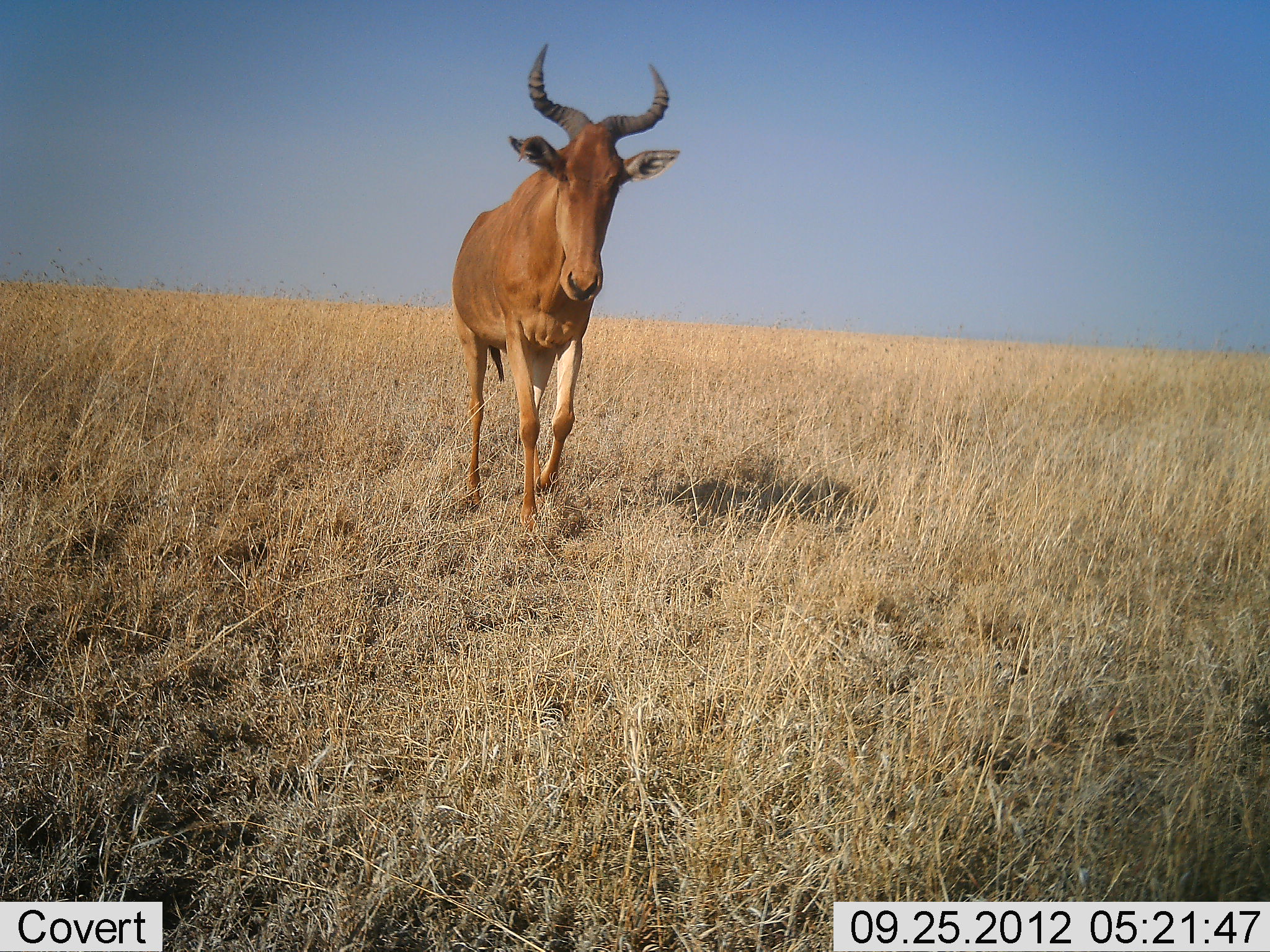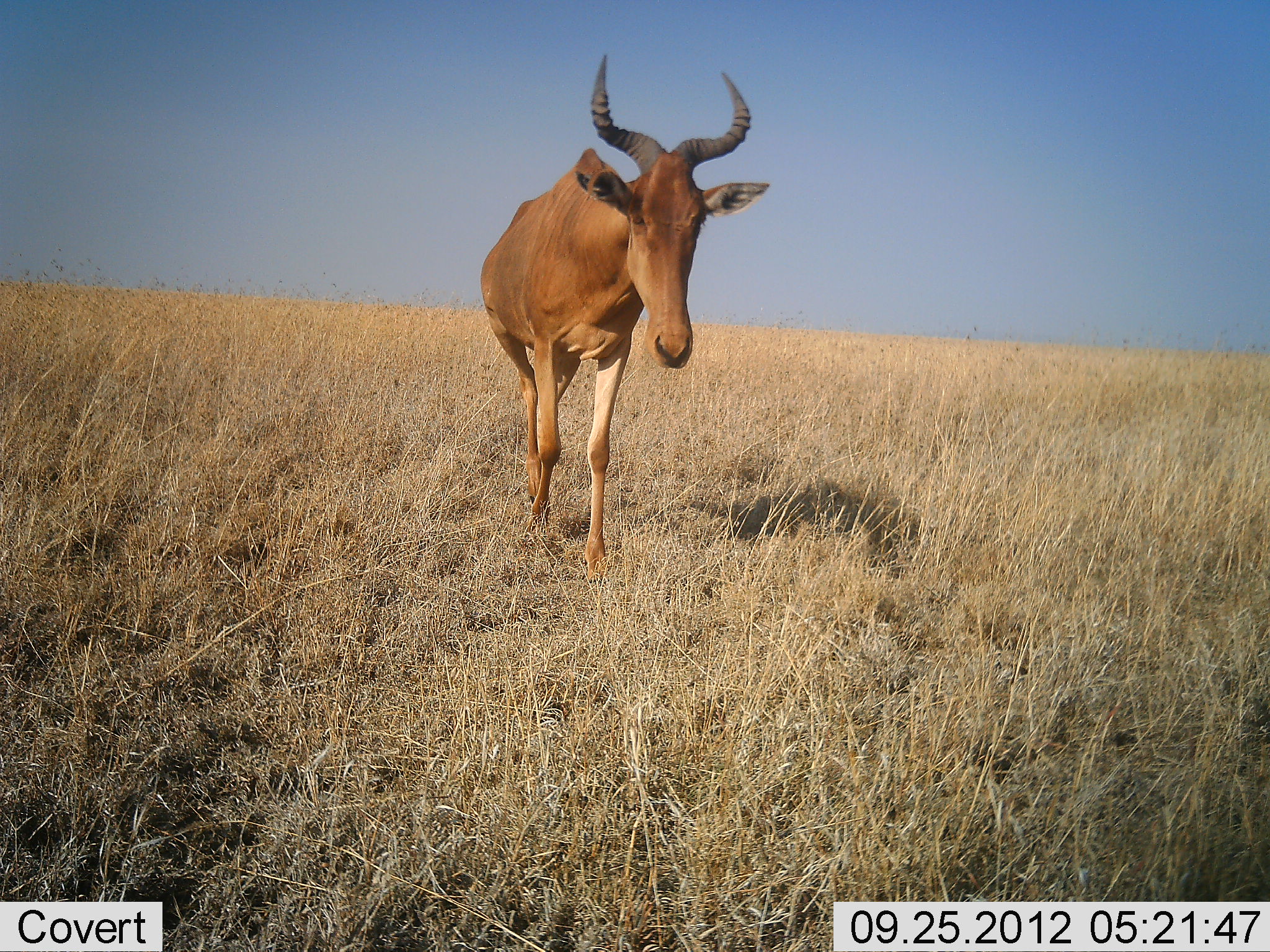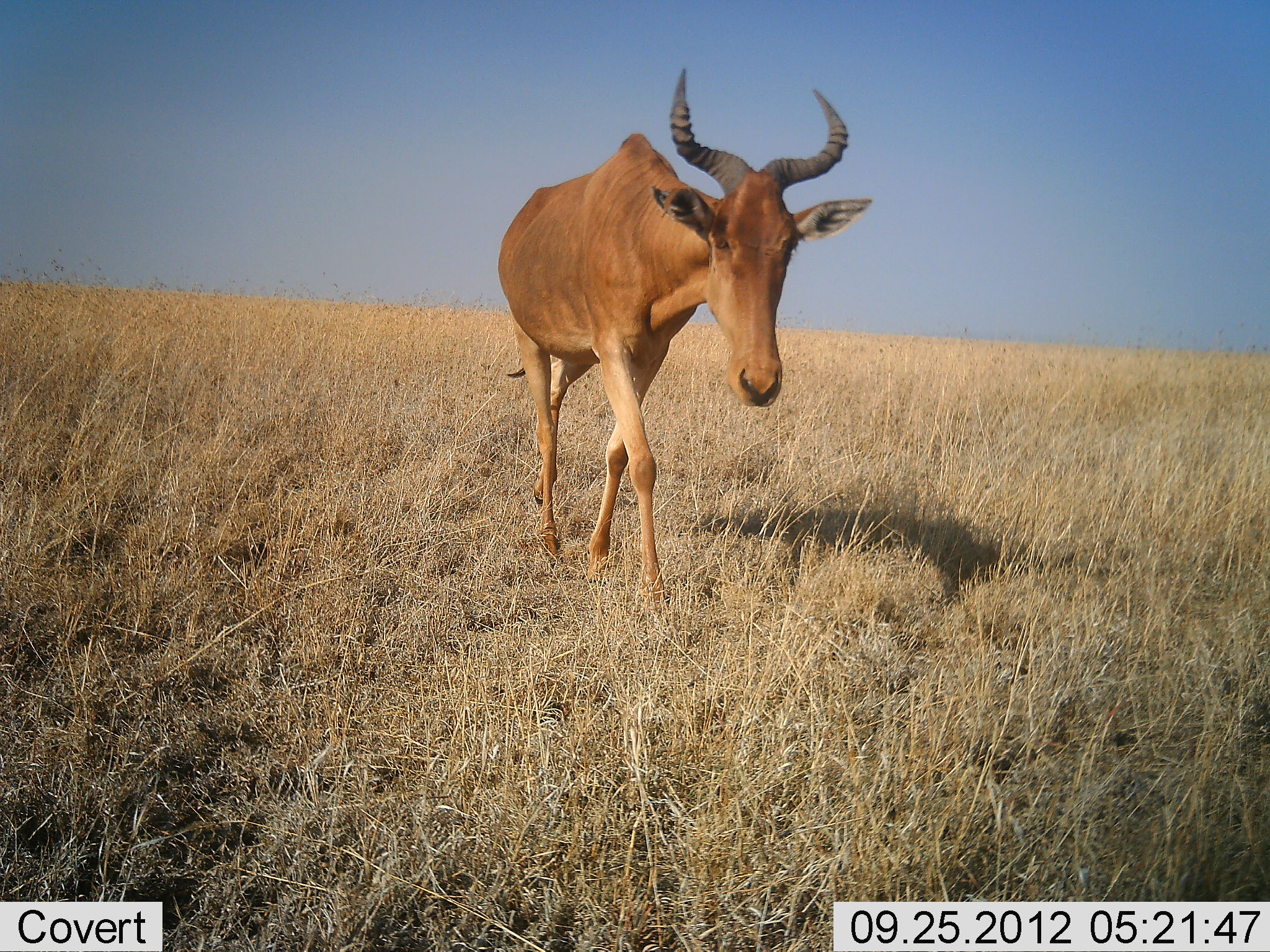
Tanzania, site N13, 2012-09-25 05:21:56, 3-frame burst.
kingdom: Animalia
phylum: Chordata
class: Mammalia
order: Artiodactyla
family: Bovidae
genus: Alcelaphus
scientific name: Alcelaphus buselaphus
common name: hartebeest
Hartebeest (Alcelaphus buselaphus), count 1. Behavior (volunteer vote fractions): standing 0%, resting 0%, moving 100%, interacting 0%. Young present (vote fraction): 0%. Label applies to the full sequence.